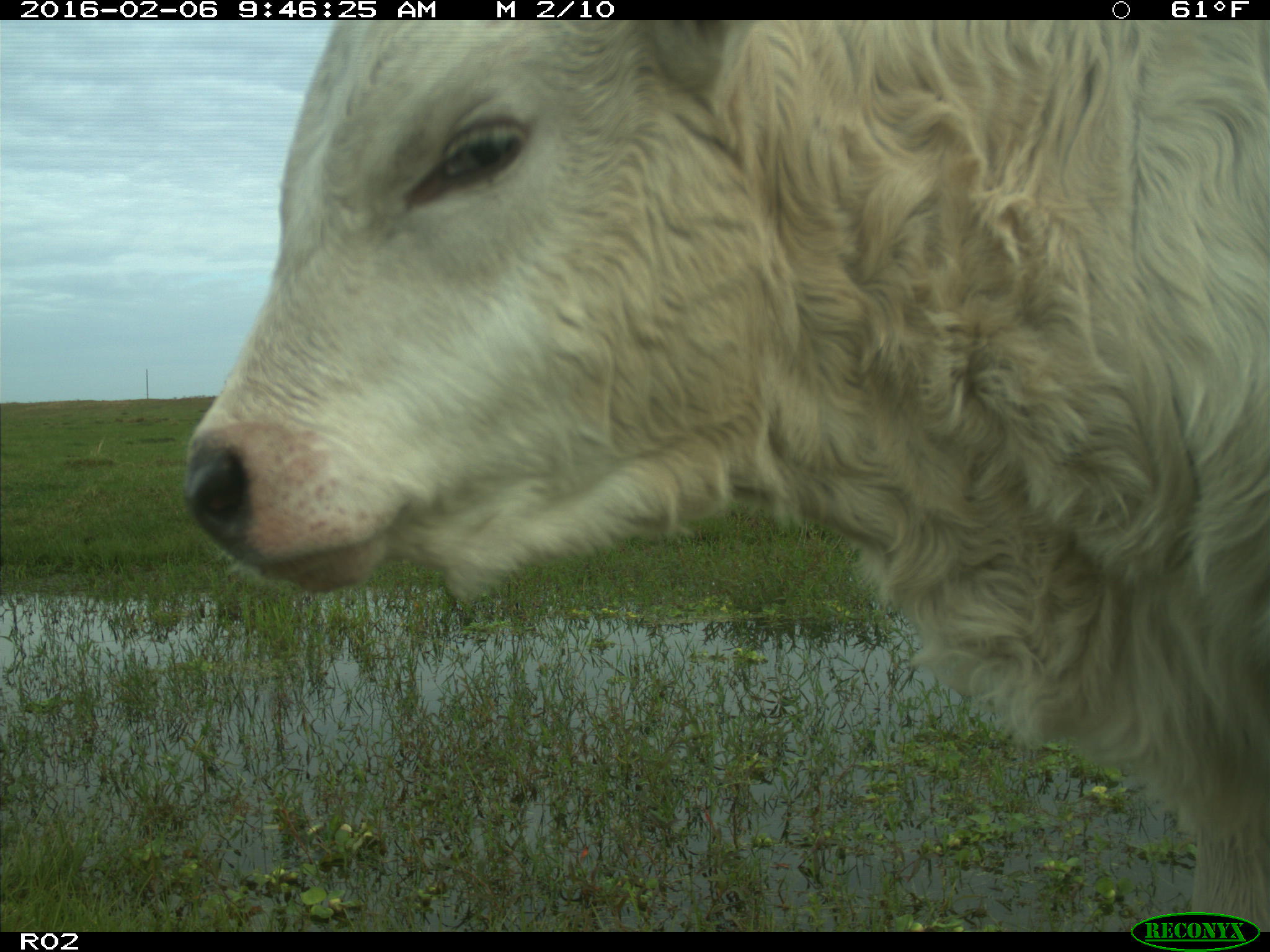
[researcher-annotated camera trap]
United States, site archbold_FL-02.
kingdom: Animalia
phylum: Chordata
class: Mammalia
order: Artiodactyla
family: Bovidae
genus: Bos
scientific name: Bos taurus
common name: domestic cow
Bos taurus (domestic cow).